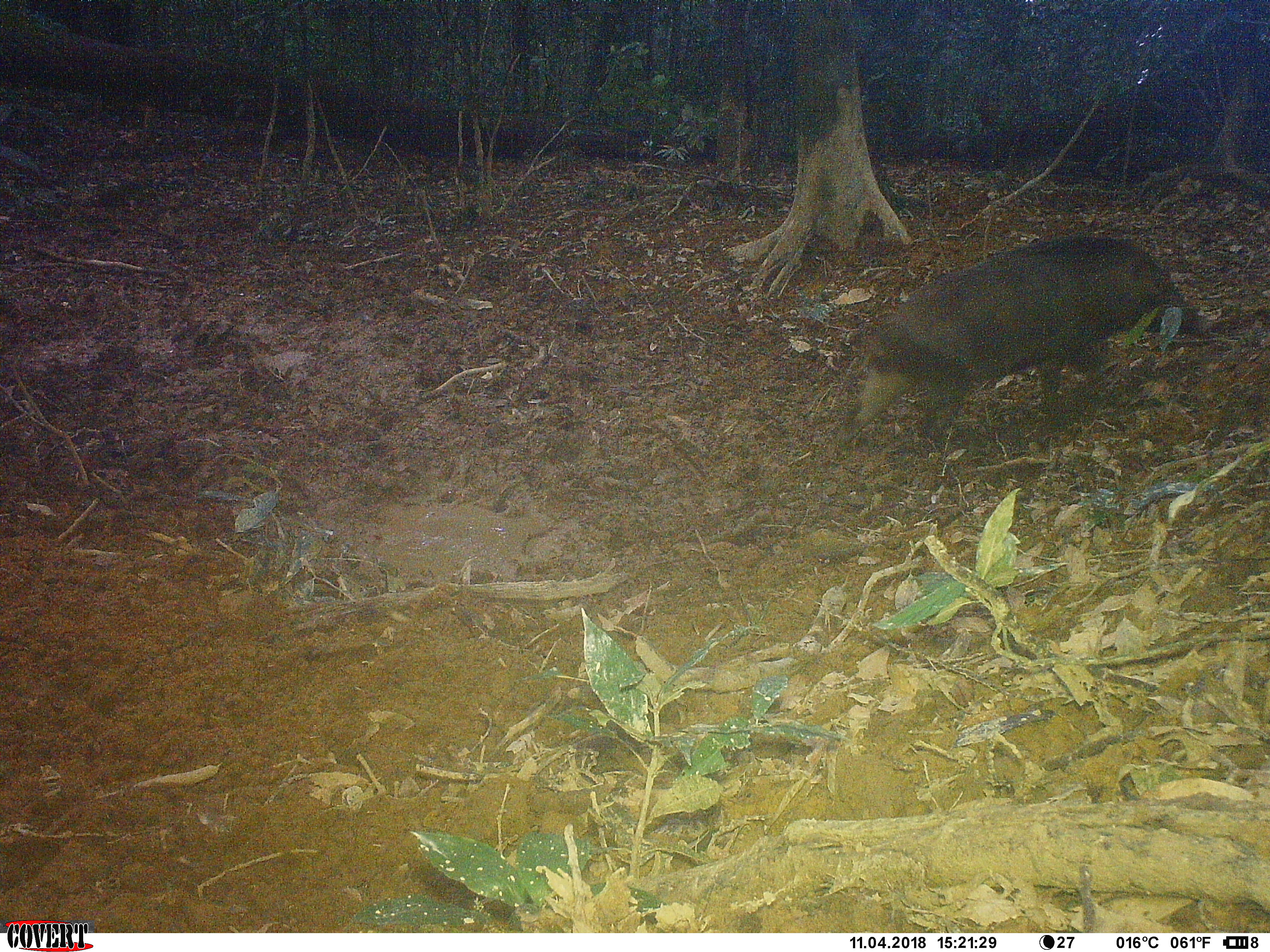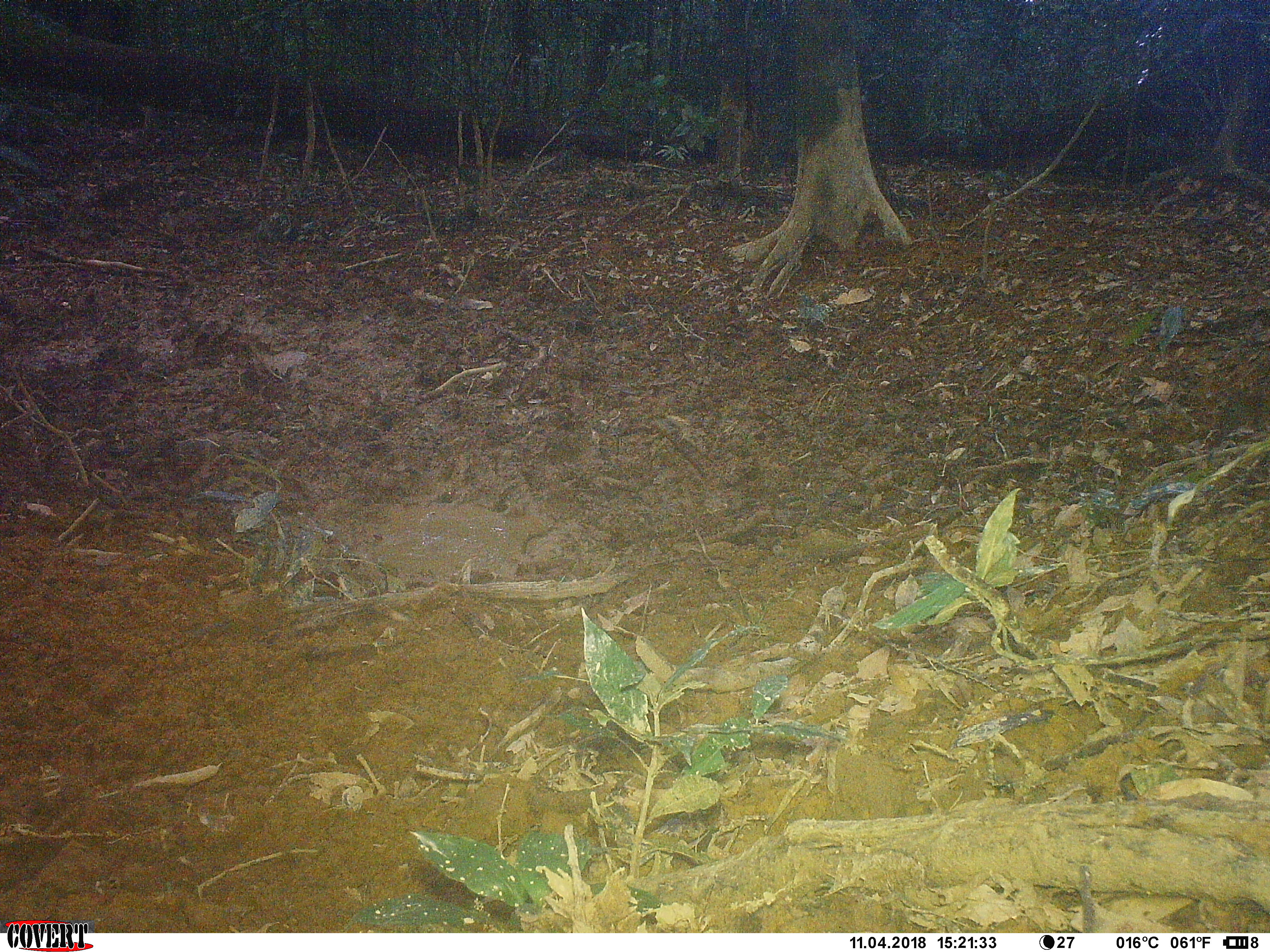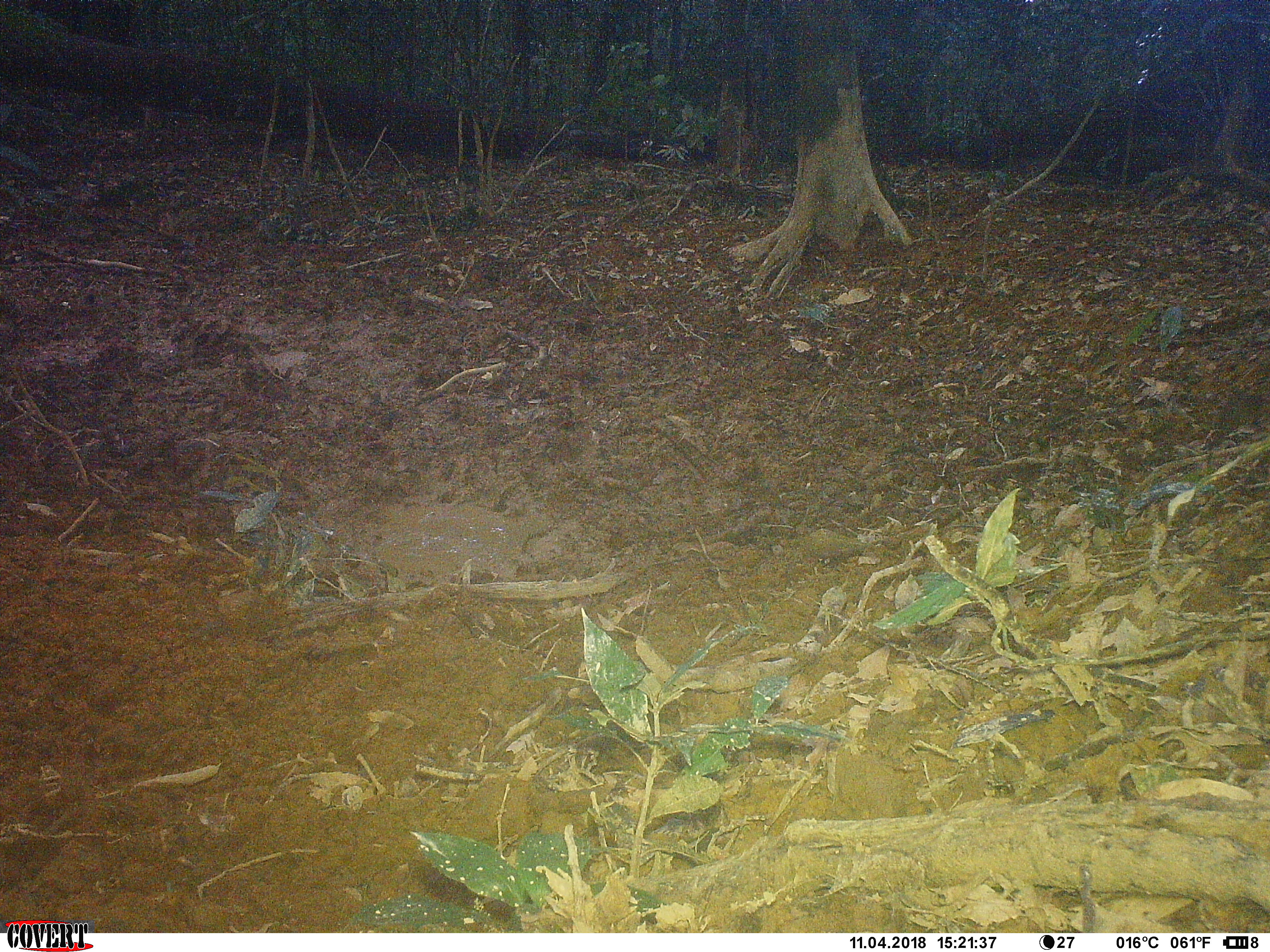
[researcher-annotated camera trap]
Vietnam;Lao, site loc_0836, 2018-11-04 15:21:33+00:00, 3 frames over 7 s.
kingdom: Animalia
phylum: Chordata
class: Mammalia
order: Artiodactyla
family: Suidae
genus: Sus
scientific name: Sus scrofa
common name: eurasian wild pig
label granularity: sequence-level